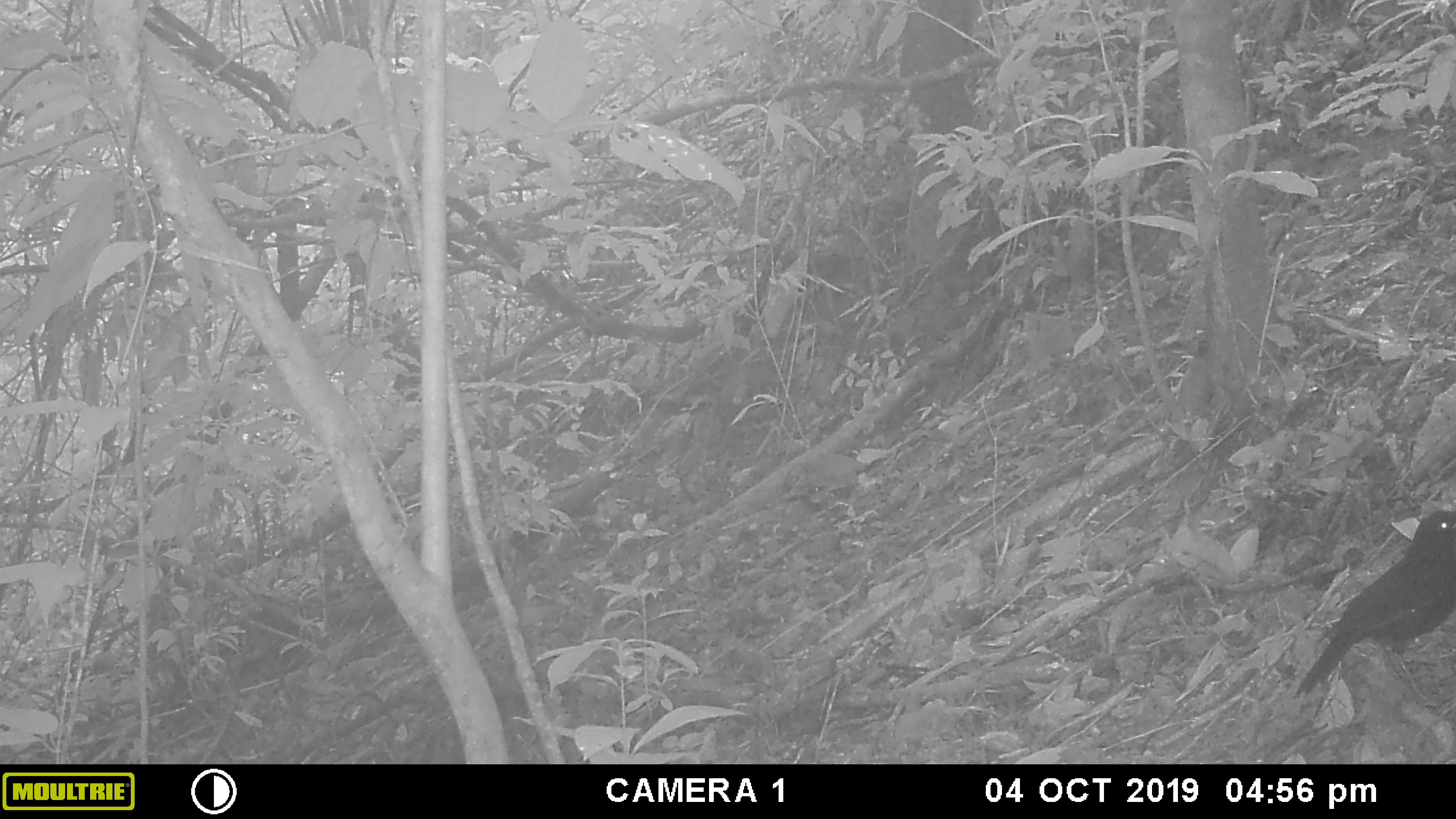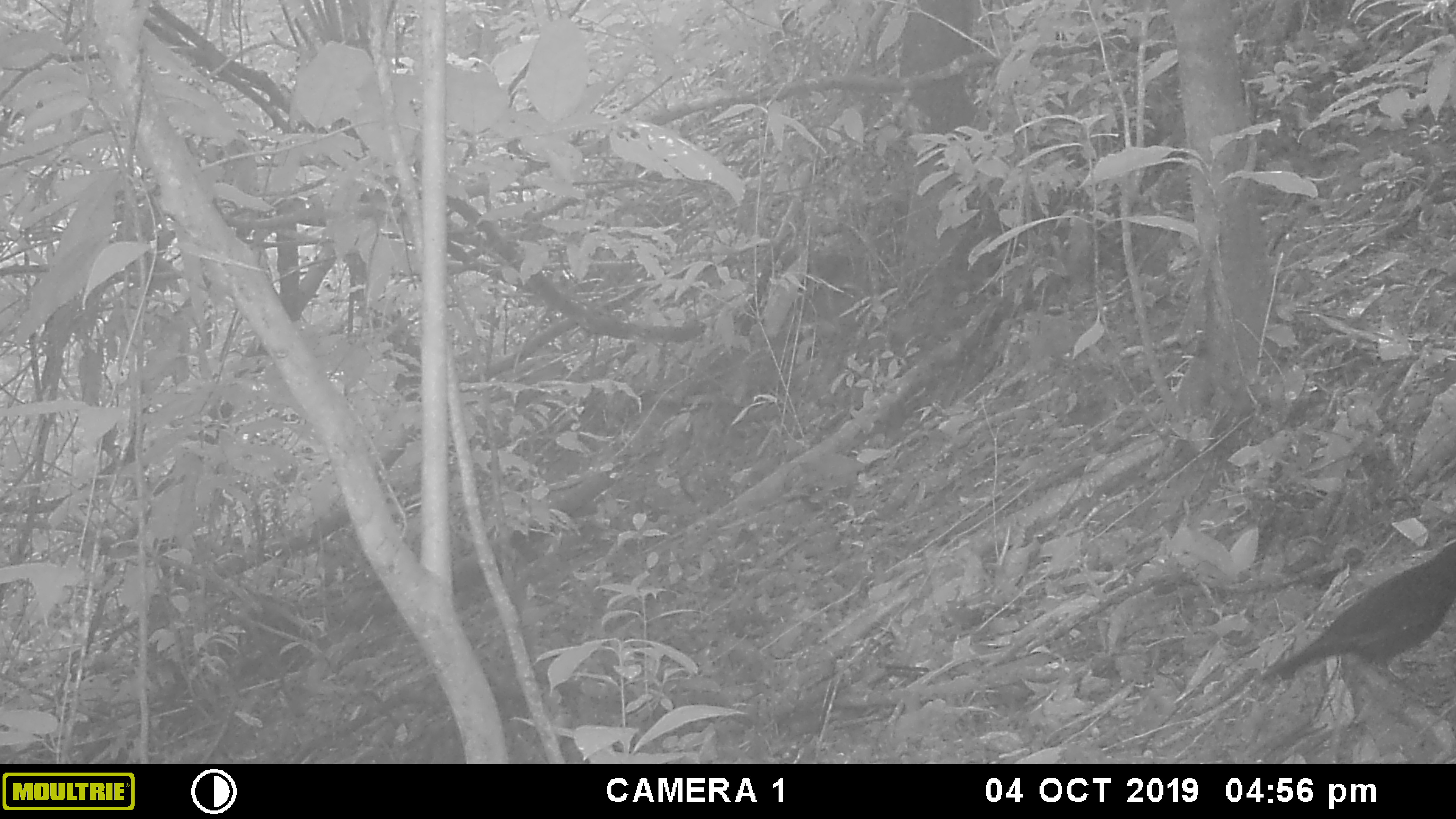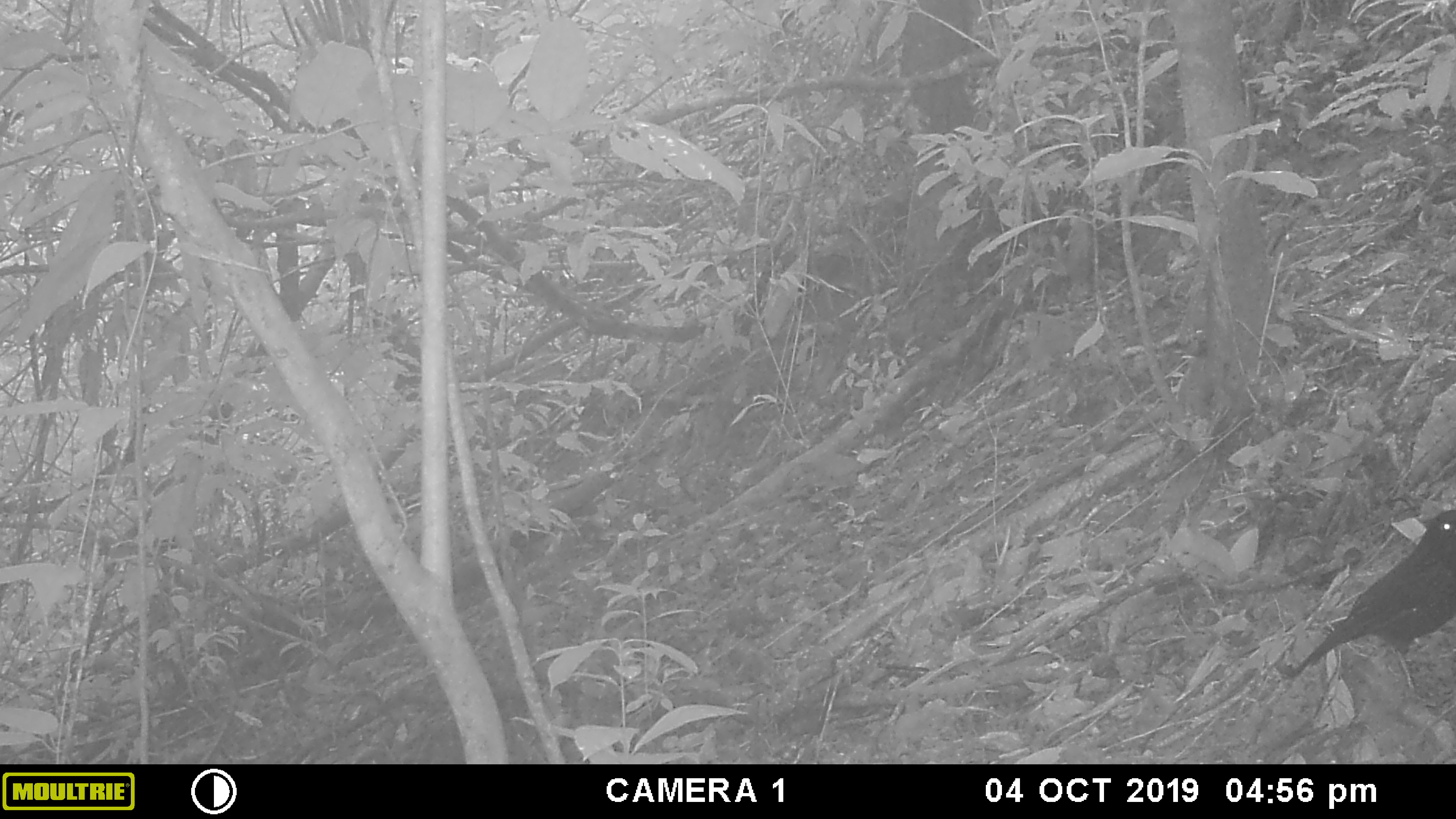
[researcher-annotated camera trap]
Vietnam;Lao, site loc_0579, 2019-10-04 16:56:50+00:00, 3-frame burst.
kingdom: Animalia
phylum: Chordata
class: Aves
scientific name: Aves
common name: bird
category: unidentified bird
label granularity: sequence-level